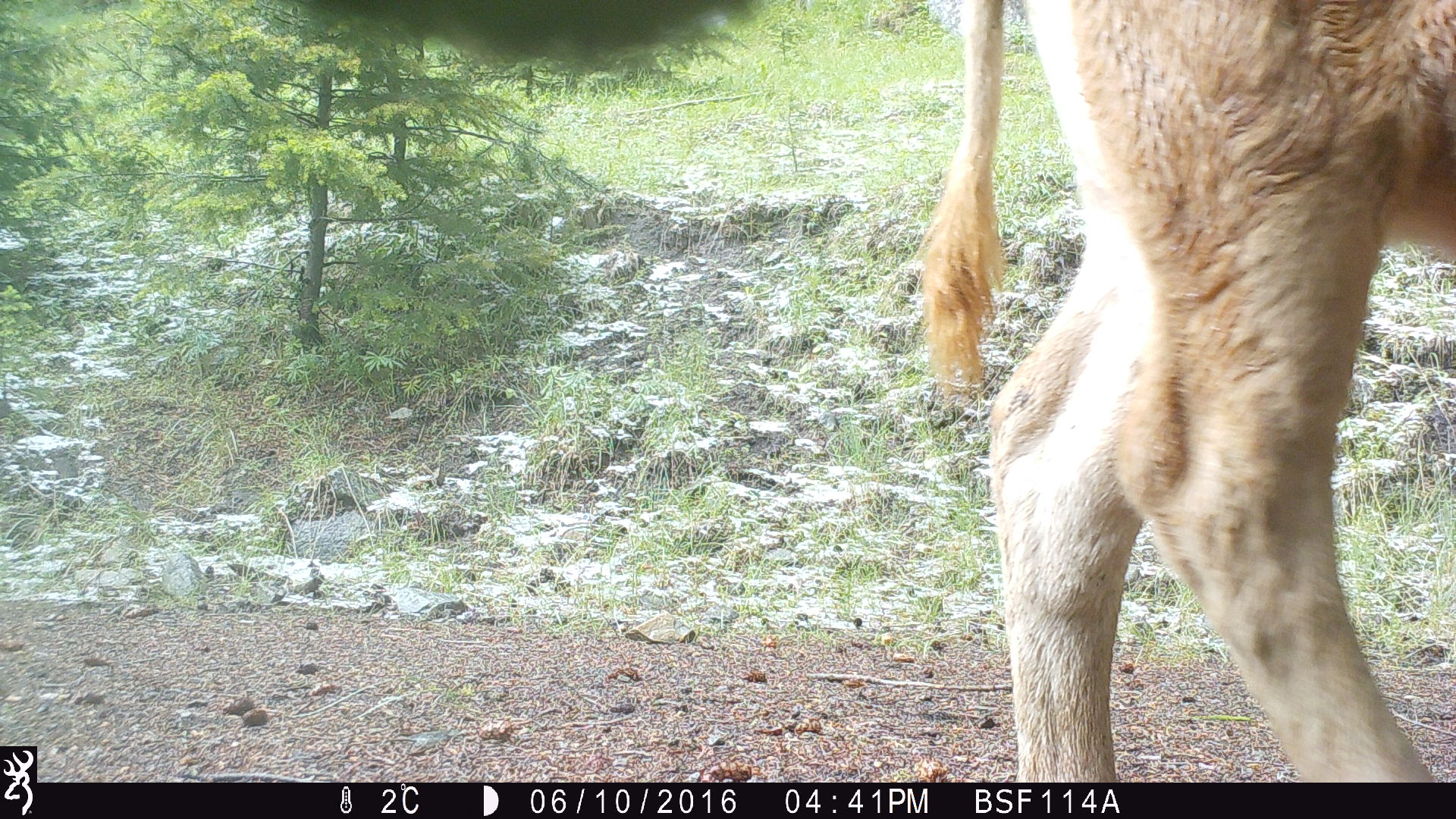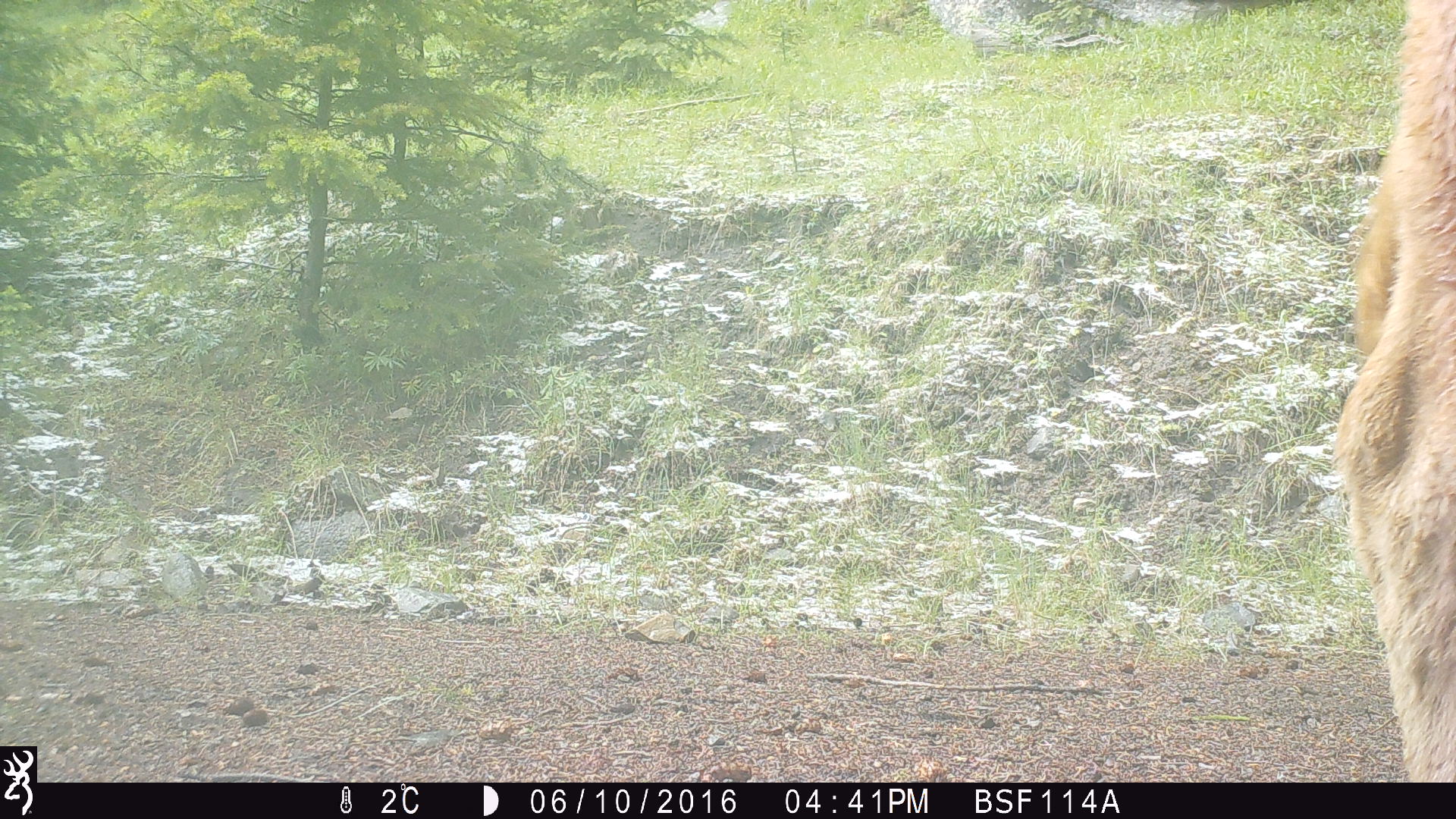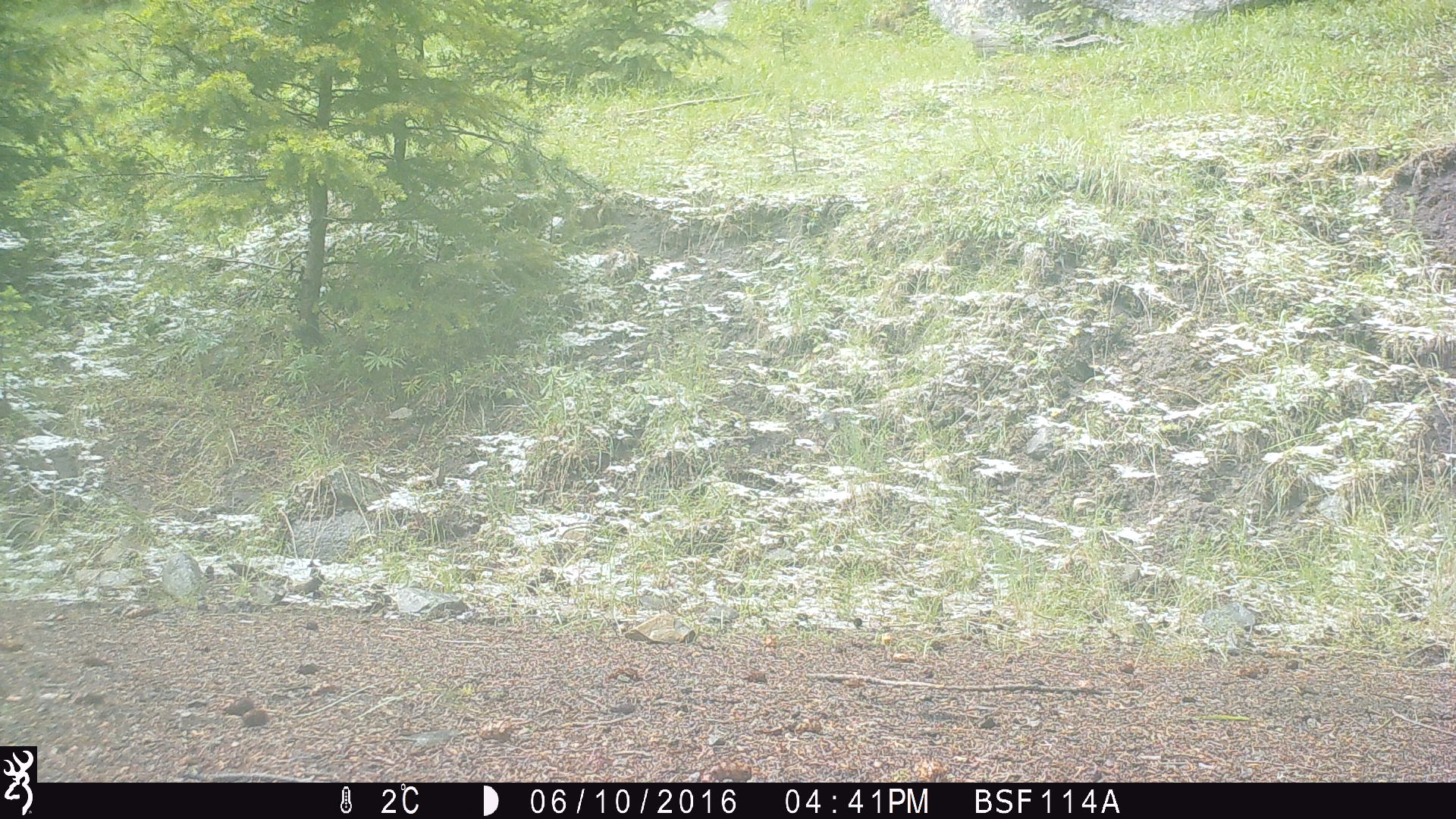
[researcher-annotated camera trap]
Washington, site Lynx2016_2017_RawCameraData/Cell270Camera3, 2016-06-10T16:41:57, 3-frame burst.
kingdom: Animalia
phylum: Chordata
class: Mammalia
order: Artiodactyla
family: Bovidae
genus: Bos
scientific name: Bos taurus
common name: domestic cattle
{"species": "domestic cattle (Bos taurus)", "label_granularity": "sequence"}